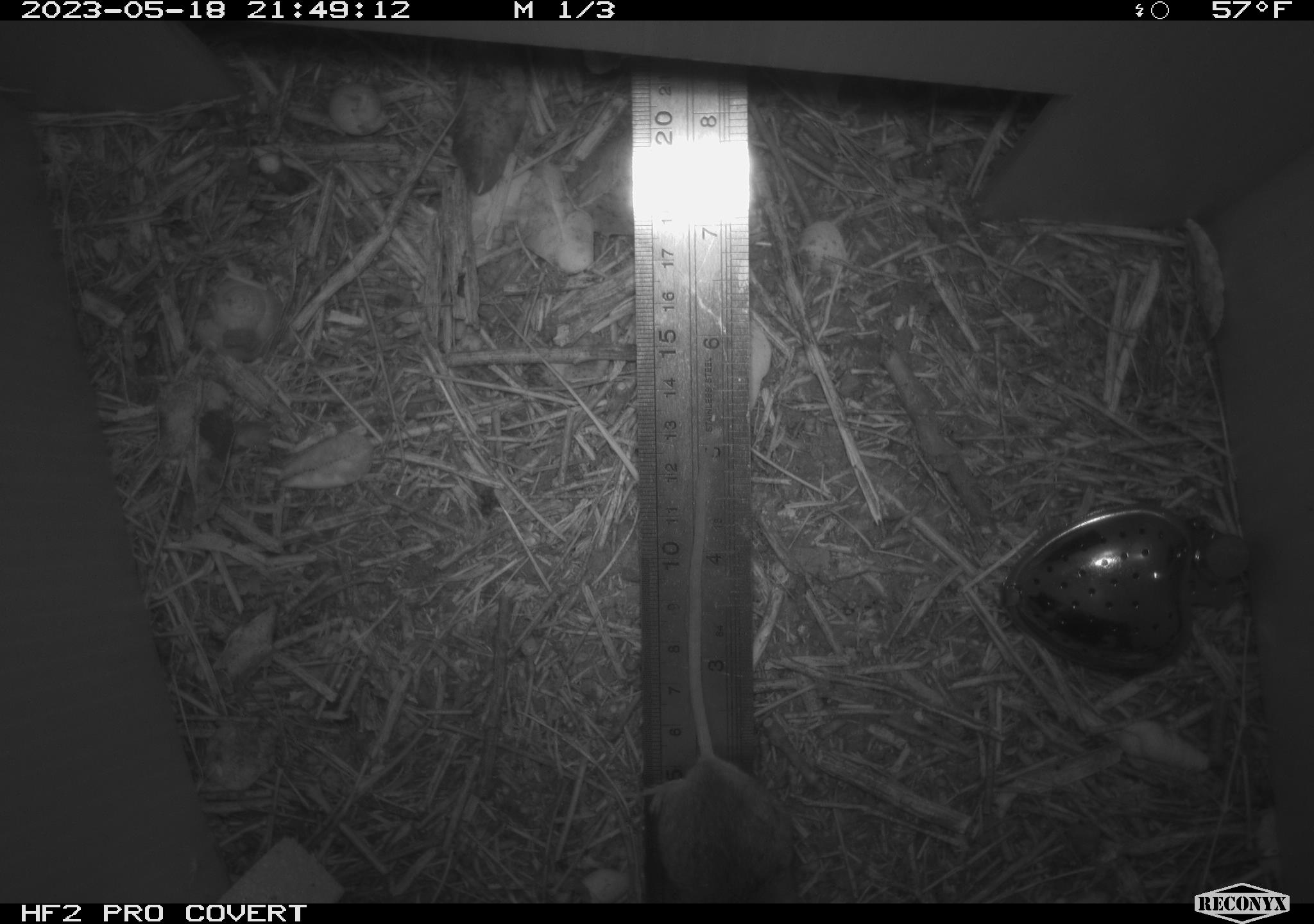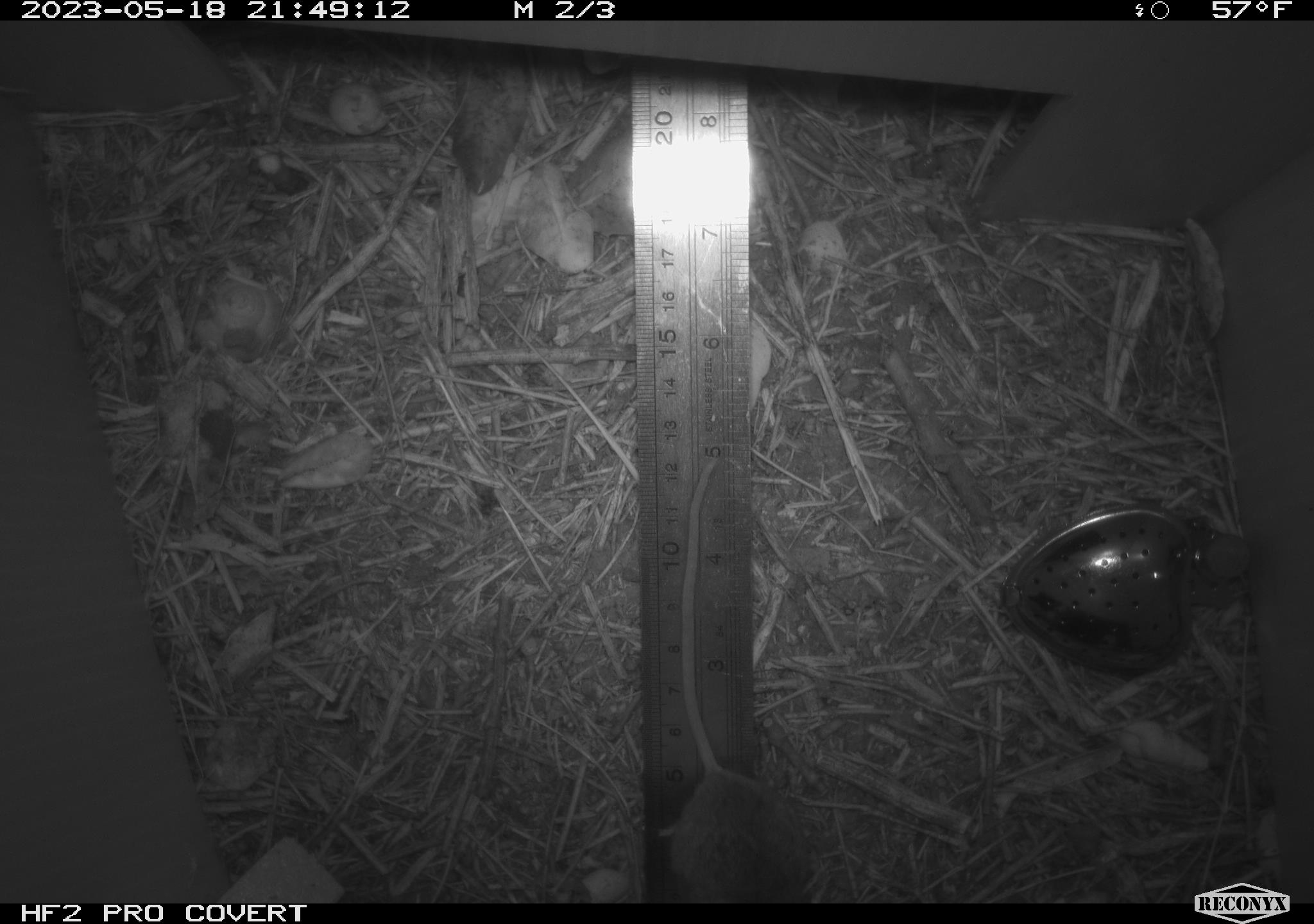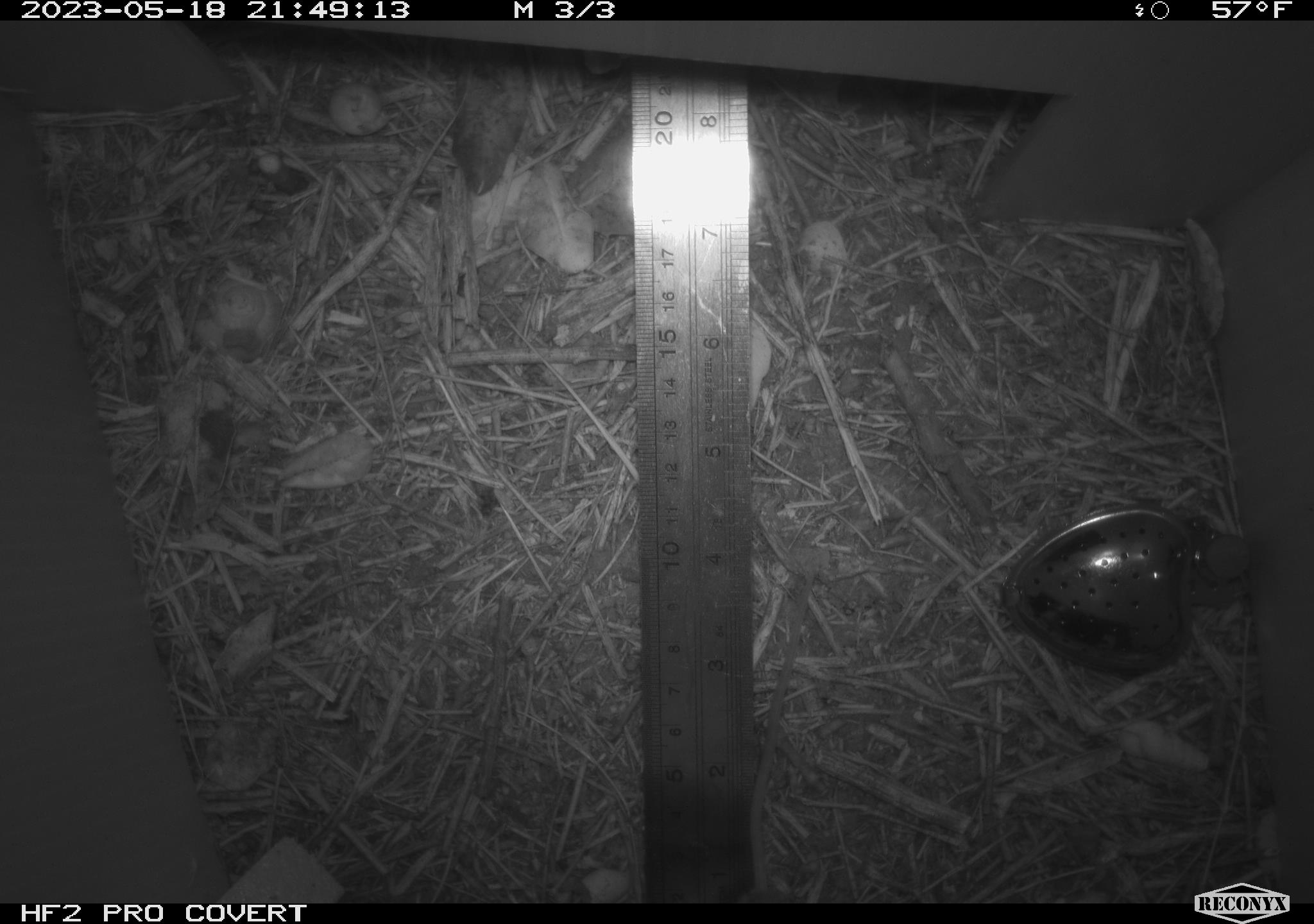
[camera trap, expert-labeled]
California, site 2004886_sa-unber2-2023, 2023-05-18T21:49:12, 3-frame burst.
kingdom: Animalia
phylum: Chordata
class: Mammalia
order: Rodentia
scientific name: Rodentia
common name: mouse species